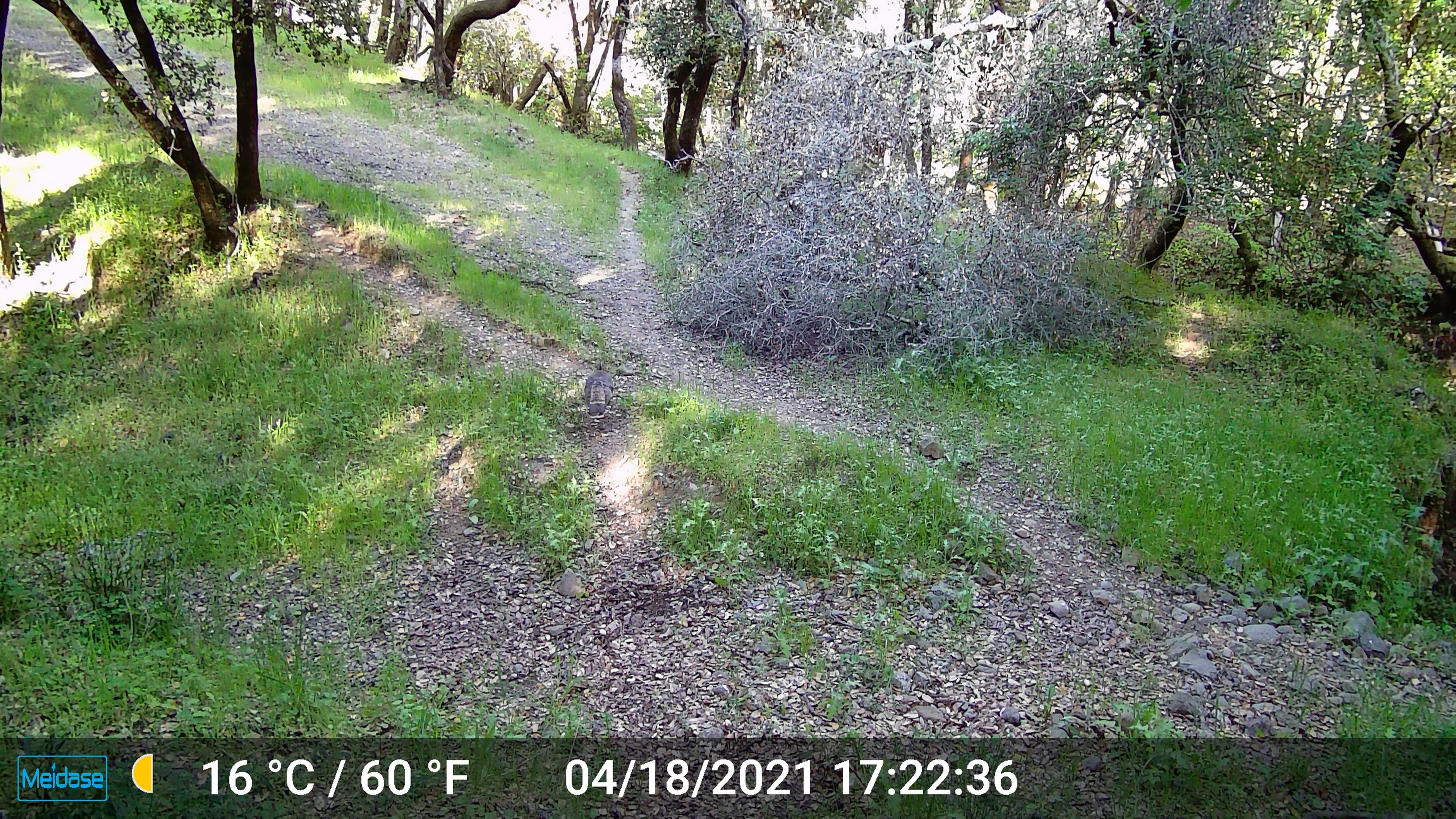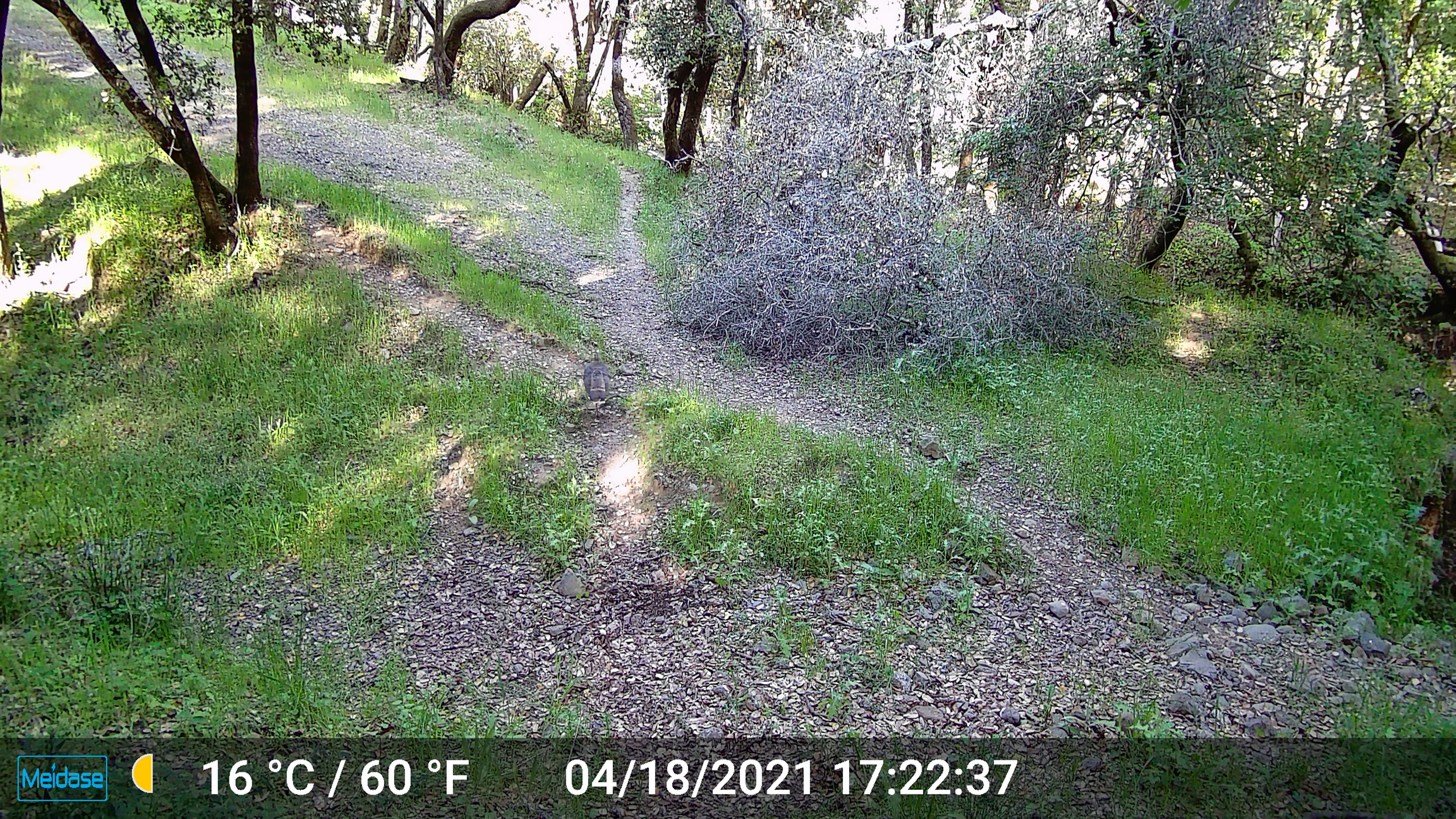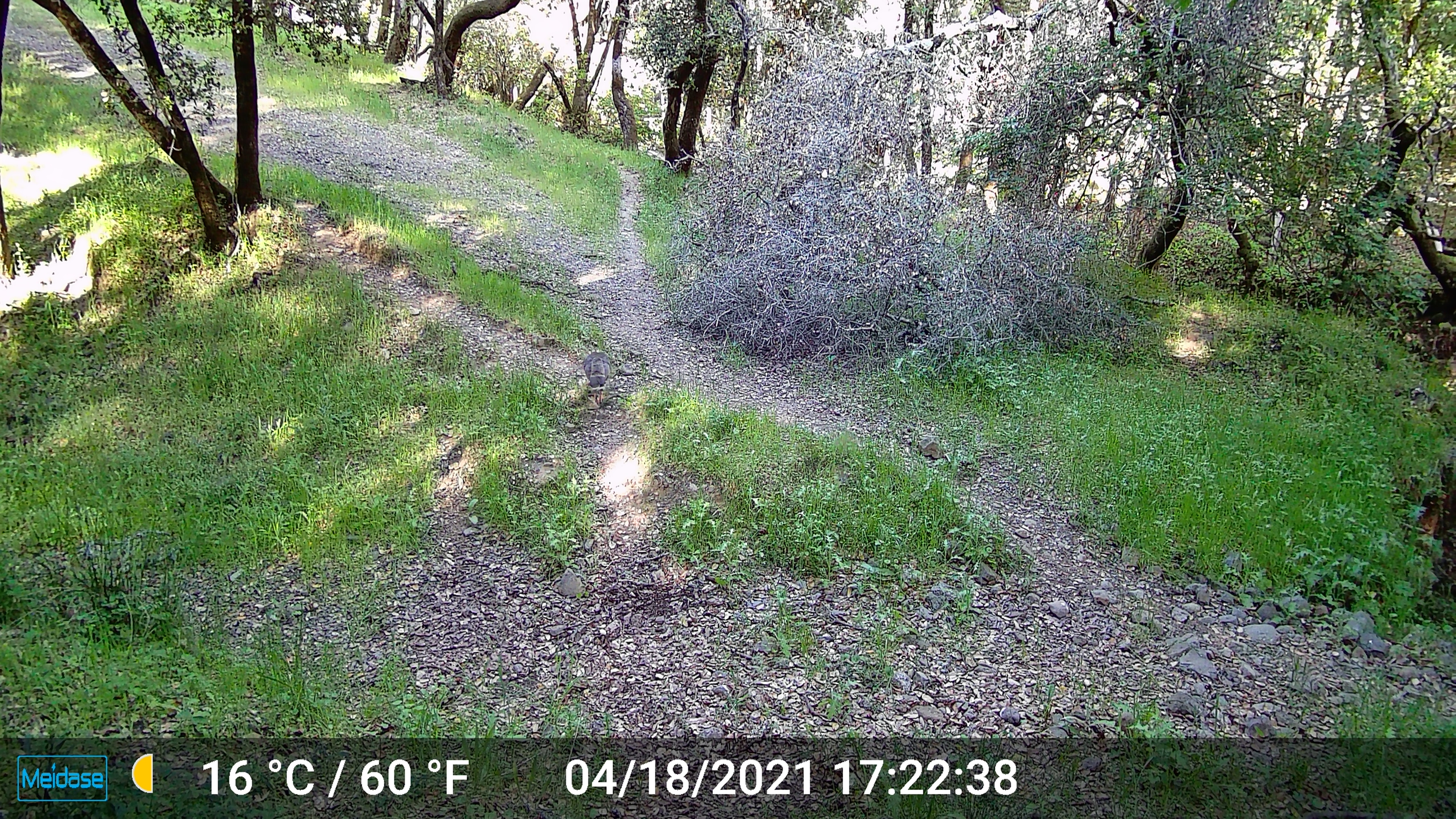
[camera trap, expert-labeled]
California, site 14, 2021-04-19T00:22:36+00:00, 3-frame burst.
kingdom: Animalia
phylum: Chordata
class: Aves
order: Galliformes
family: Phasianidae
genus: Meleagris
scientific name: Meleagris gallopavo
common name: turkey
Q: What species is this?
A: Turkey (Meleagris gallopavo).